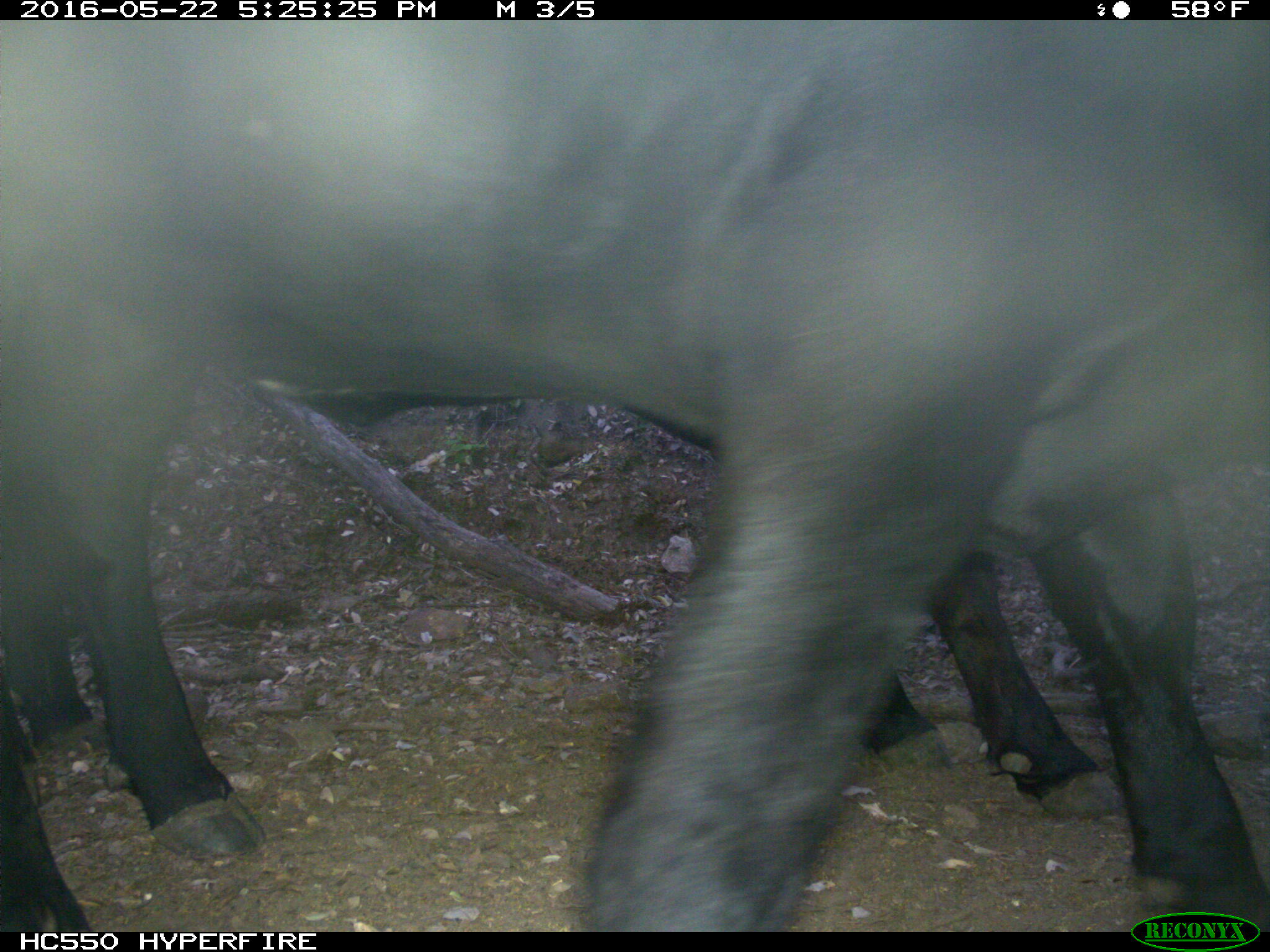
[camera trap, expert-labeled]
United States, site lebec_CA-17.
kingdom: Animalia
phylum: Chordata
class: Mammalia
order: Artiodactyla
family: Bovidae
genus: Bos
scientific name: Bos taurus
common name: domestic cow